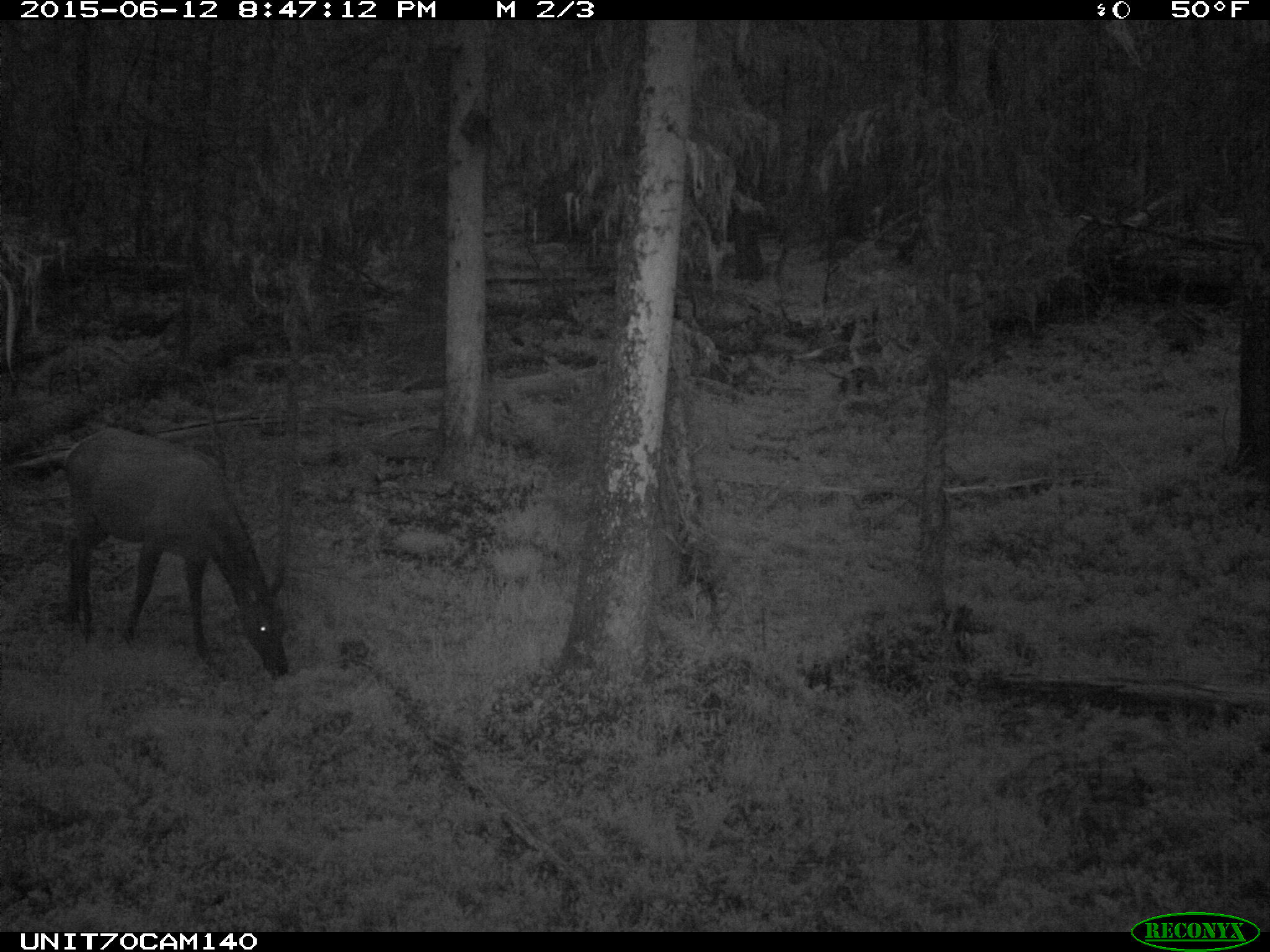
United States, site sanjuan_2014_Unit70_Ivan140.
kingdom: Animalia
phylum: Chordata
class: Mammalia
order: Artiodactyla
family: Cervidae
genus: Cervus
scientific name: Cervus elaphus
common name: red deer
Cervus elaphus (red deer).